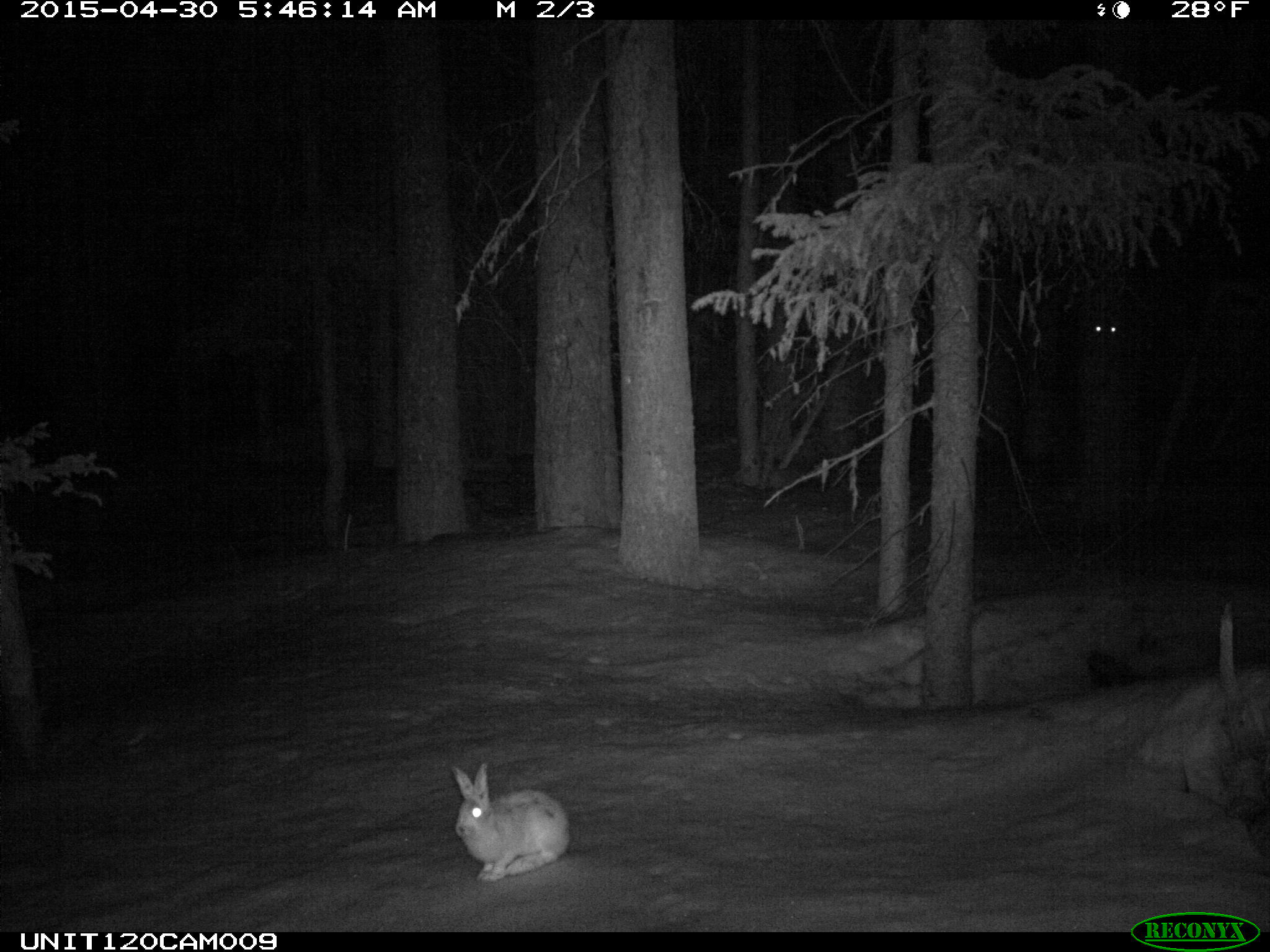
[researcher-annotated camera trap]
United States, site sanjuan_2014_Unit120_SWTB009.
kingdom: Animalia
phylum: Chordata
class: Mammalia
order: Lagomorpha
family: Leporidae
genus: Lepus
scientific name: Lepus americanus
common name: snowshoe hare